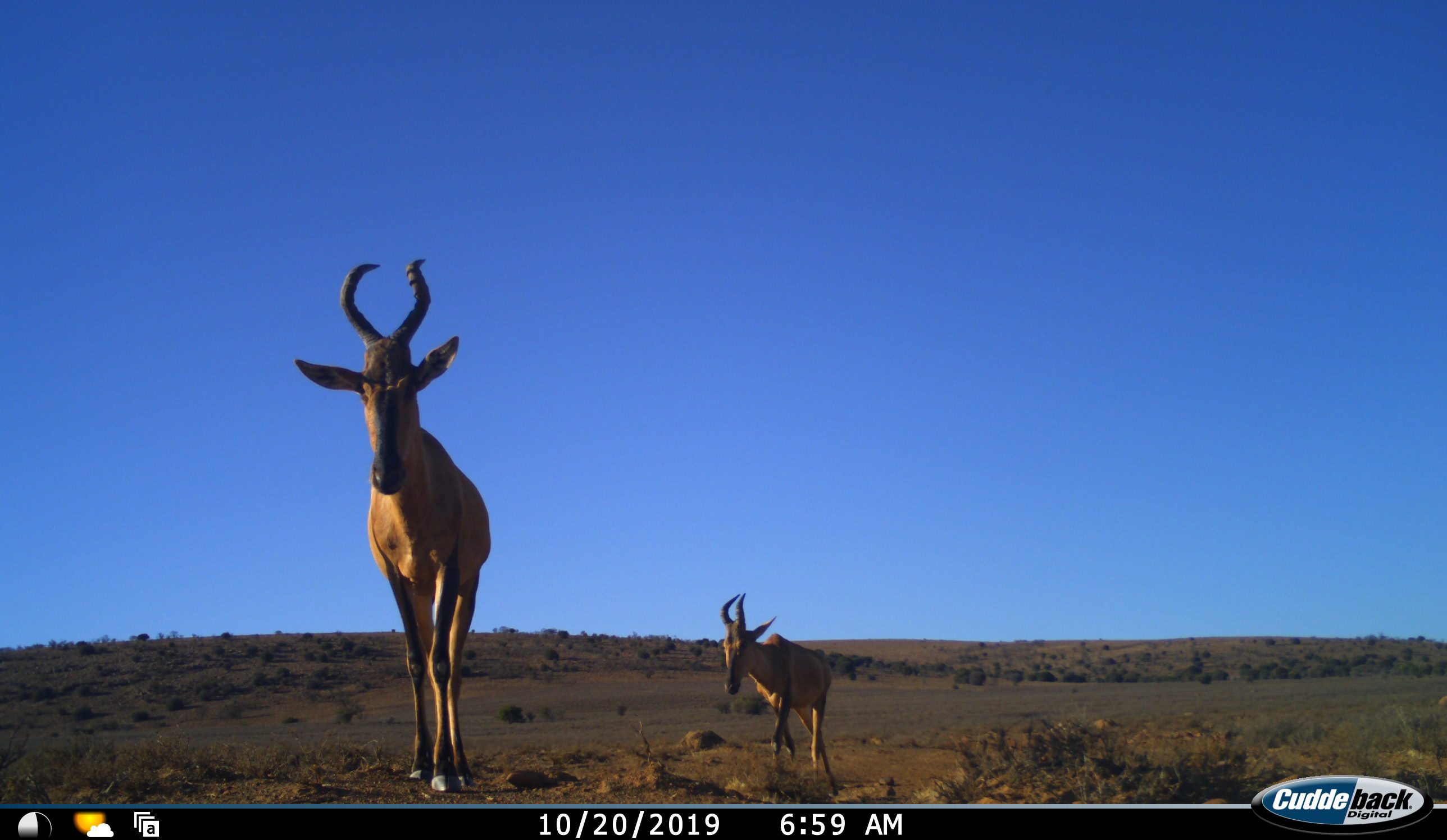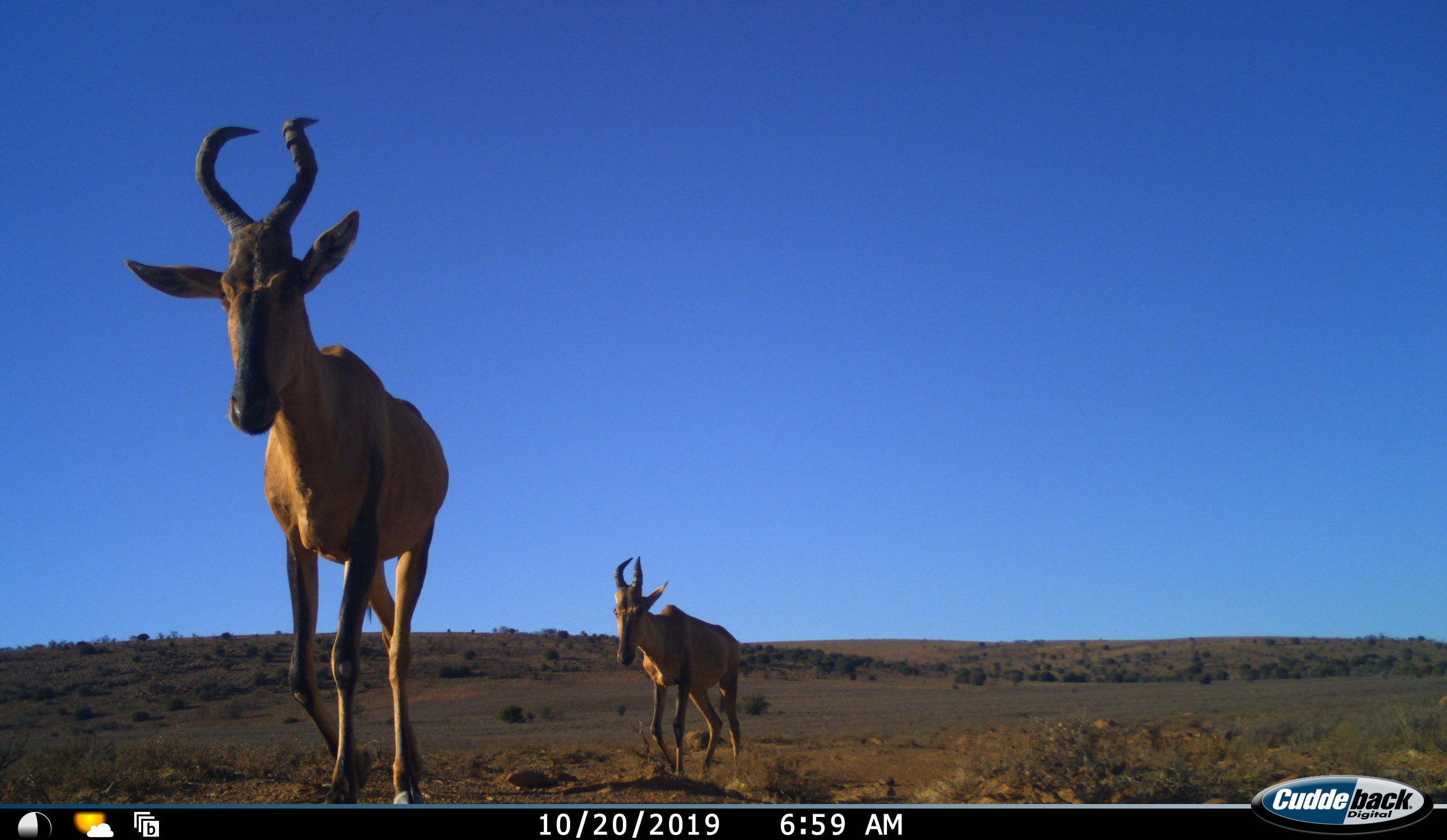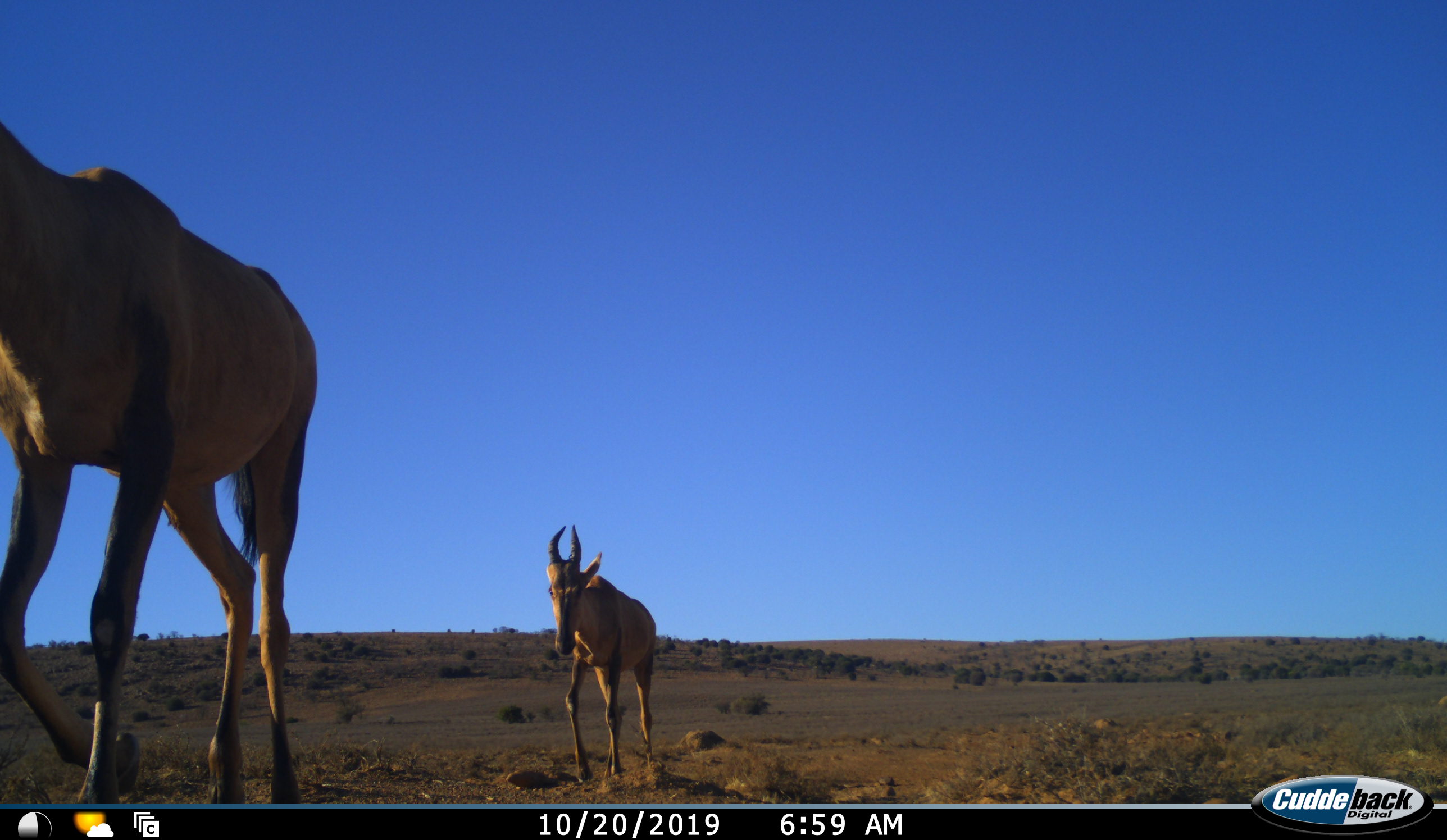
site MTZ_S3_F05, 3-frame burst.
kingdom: Animalia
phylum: Chordata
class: Mammalia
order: Artiodactyla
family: Bovidae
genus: Alcelaphus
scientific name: Alcelaphus buselaphus caama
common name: red hartebeest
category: hartebeestred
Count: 2.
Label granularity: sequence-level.